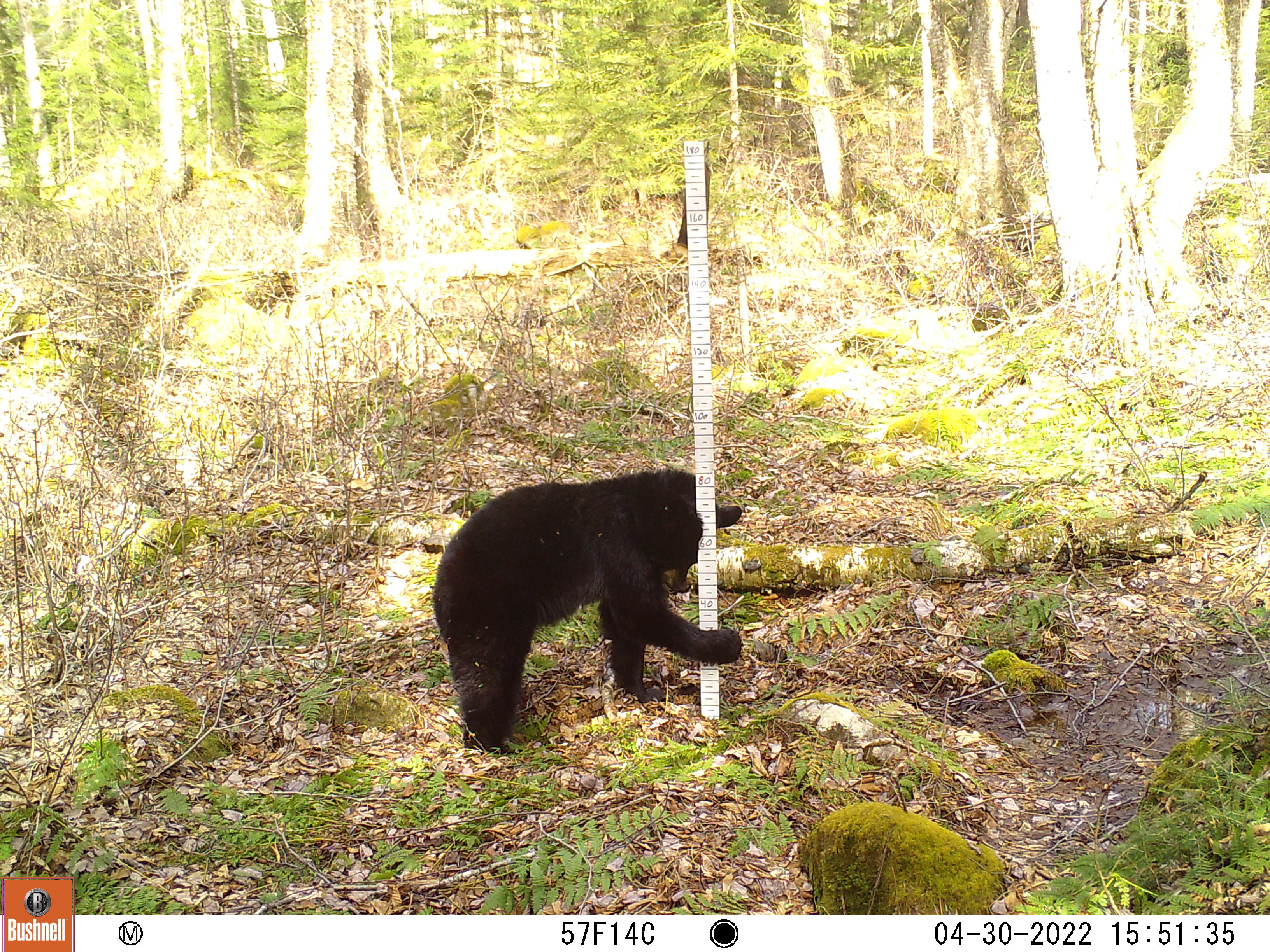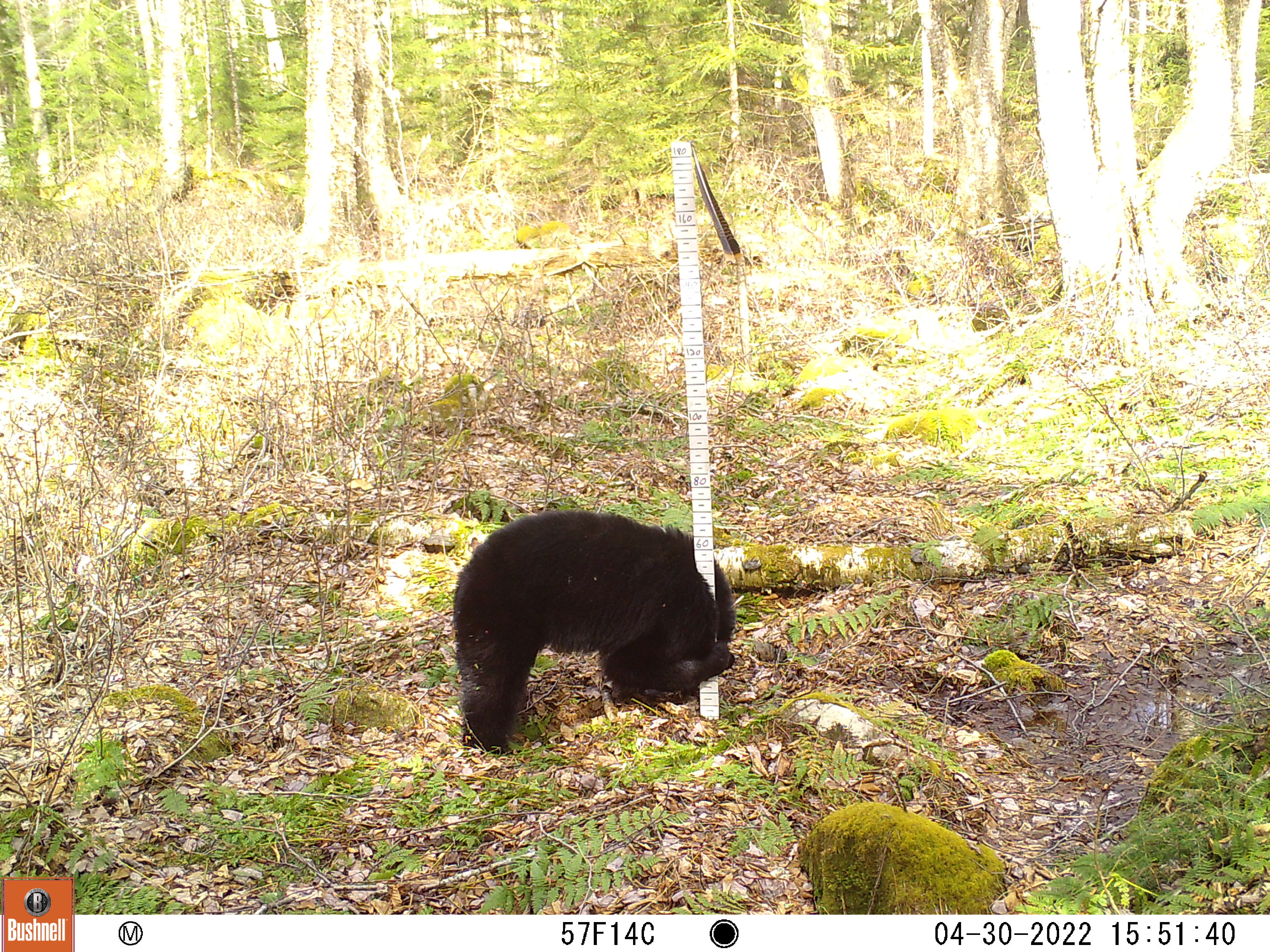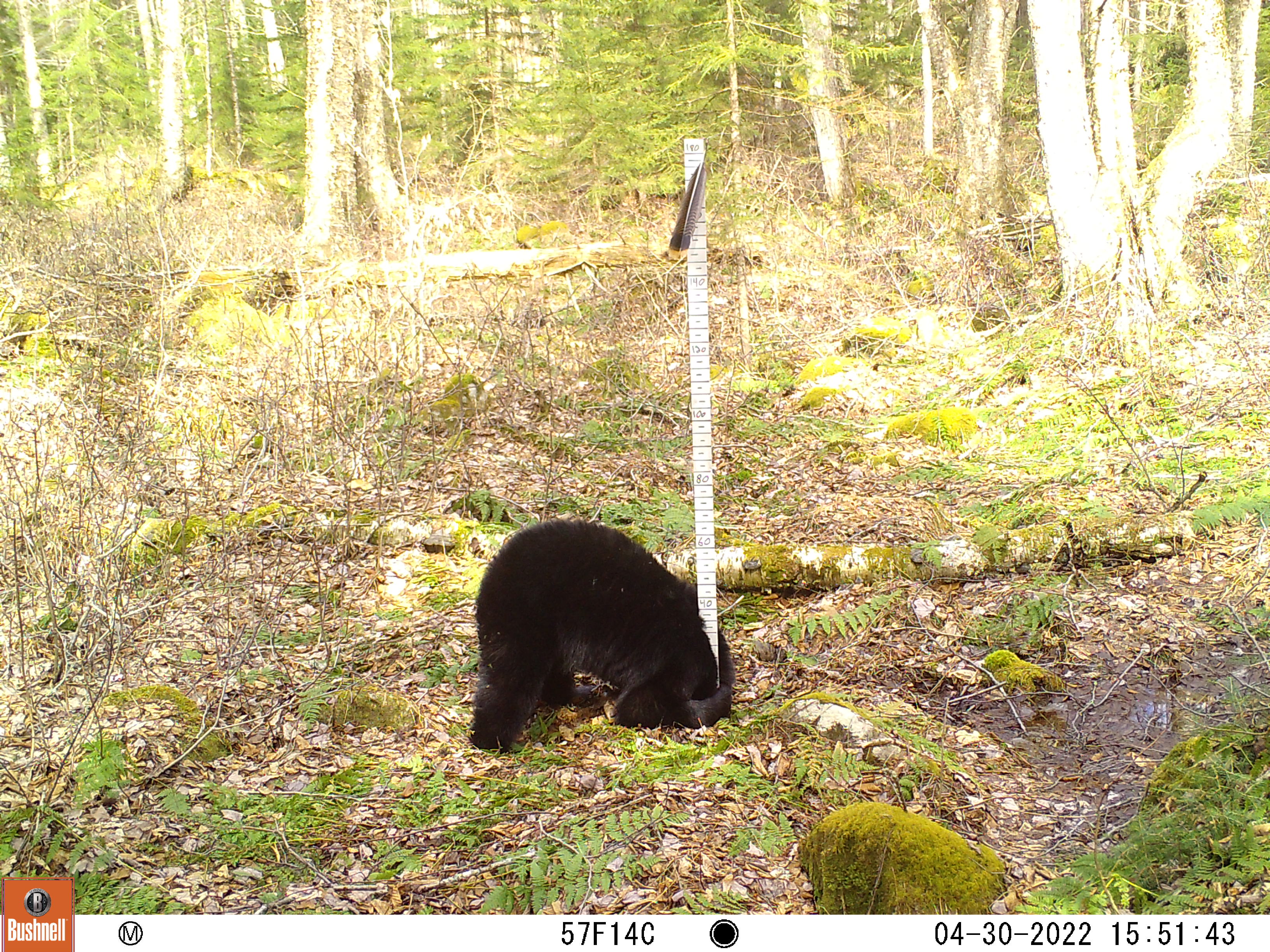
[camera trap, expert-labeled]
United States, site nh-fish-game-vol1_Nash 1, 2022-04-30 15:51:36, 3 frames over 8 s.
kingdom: Animalia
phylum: Chordata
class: Mammalia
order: Carnivora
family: Ursidae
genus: Ursus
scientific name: Ursus americanus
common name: black bear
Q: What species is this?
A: Black bear (Ursus americanus).